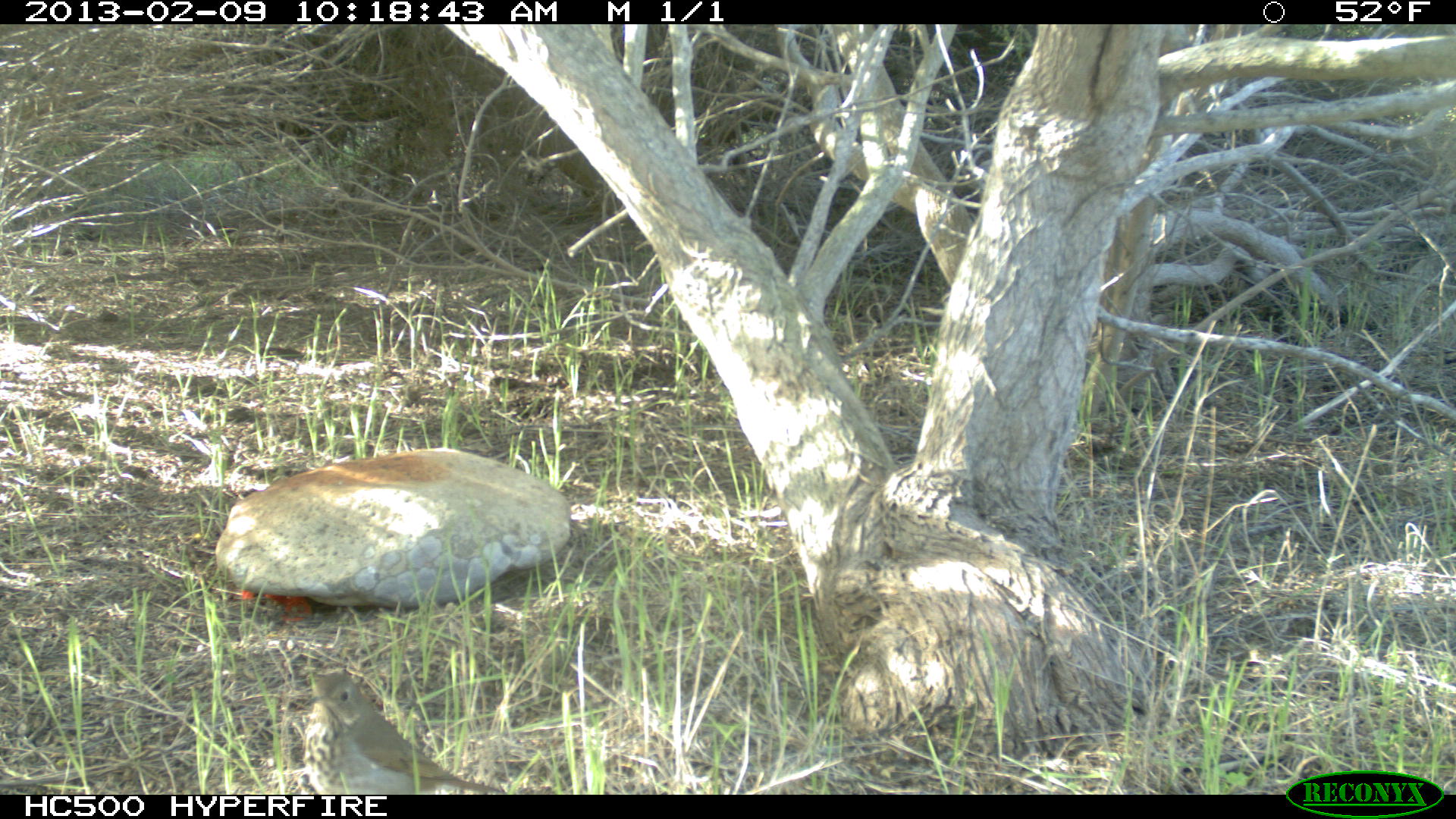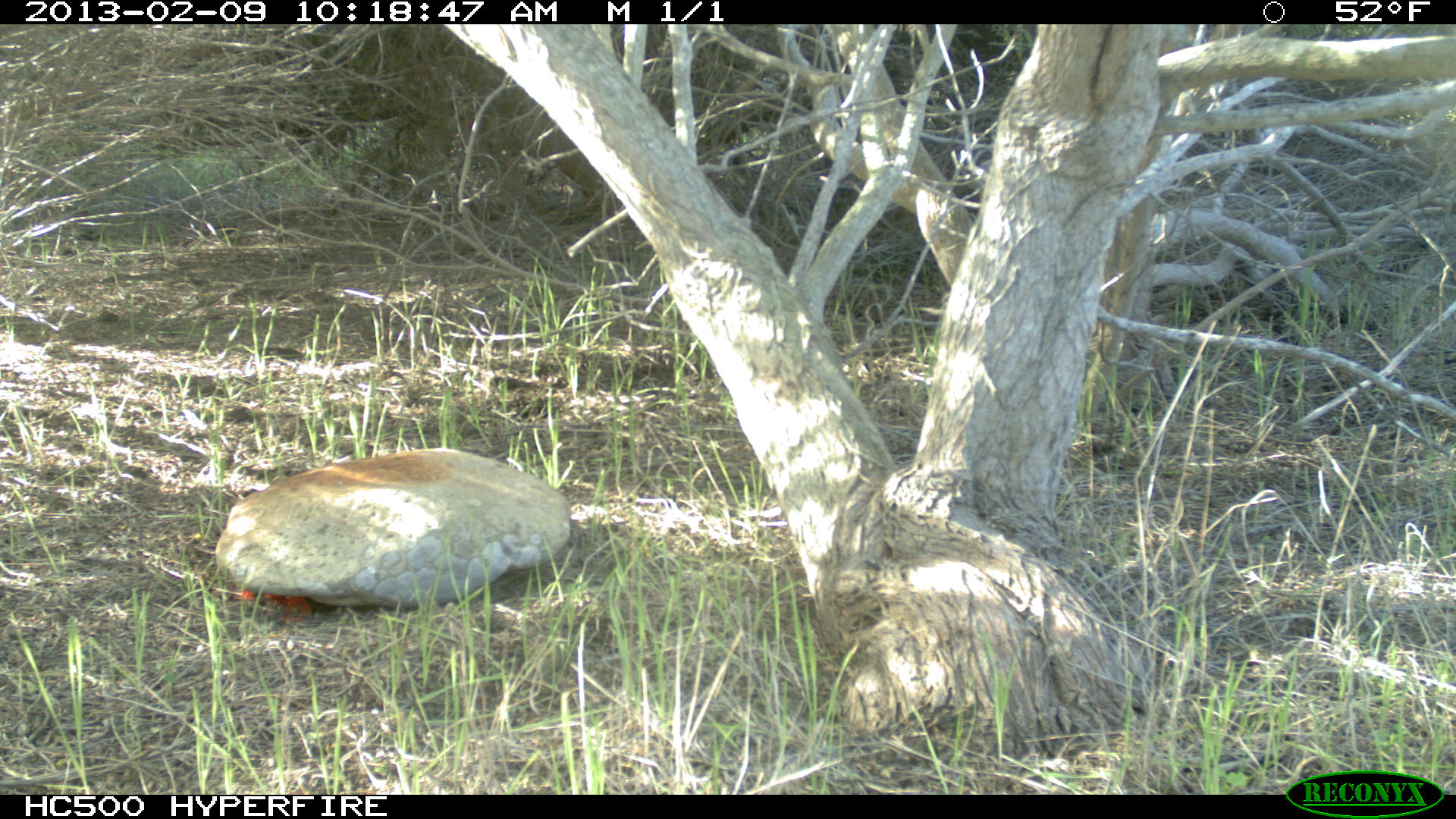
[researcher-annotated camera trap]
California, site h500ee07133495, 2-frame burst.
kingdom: Animalia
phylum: Chordata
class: Aves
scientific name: Aves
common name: bird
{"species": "bird (Aves)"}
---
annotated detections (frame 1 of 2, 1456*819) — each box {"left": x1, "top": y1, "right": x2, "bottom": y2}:
bird: {"left": 305, "top": 672, "right": 504, "bottom": 794}